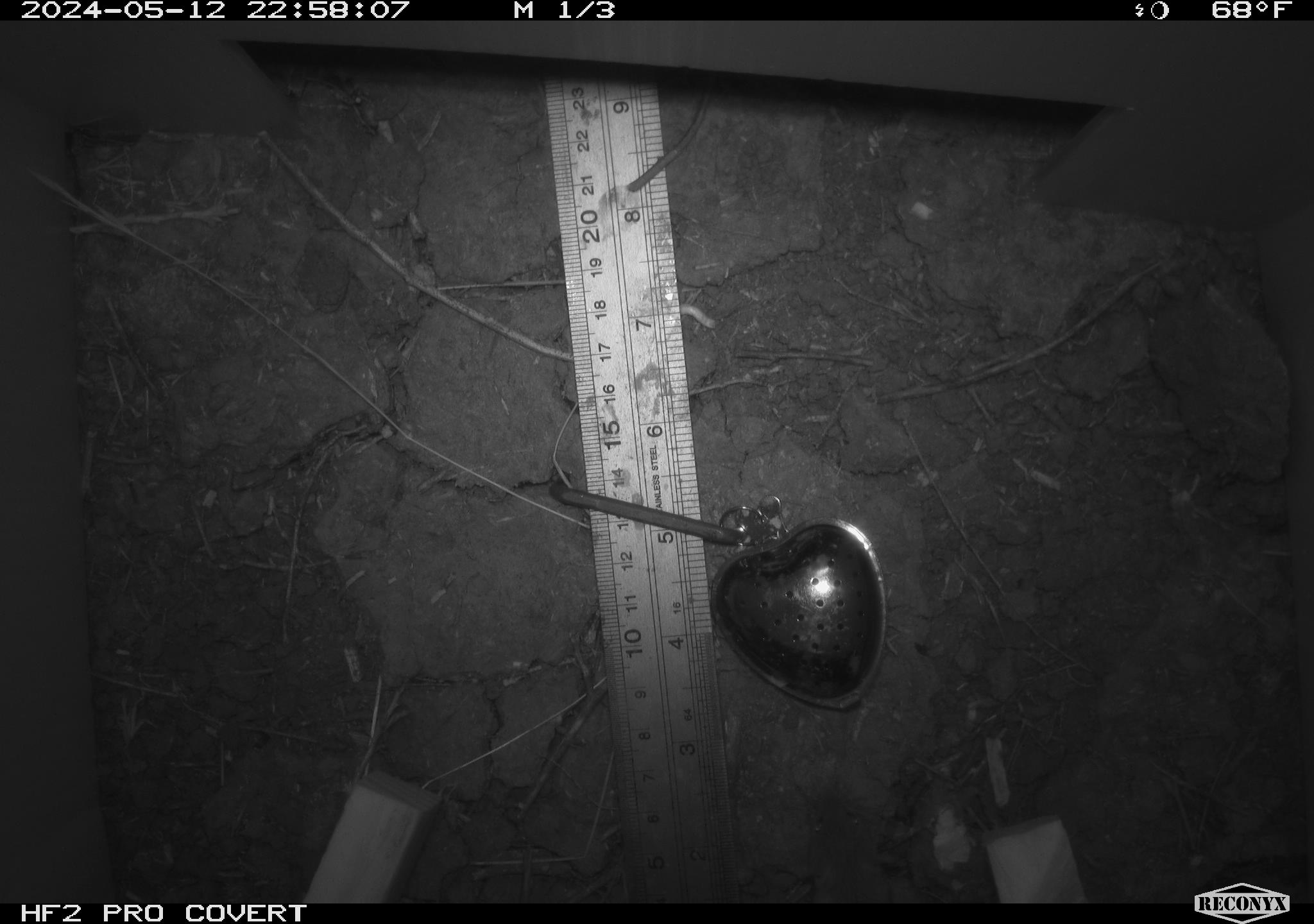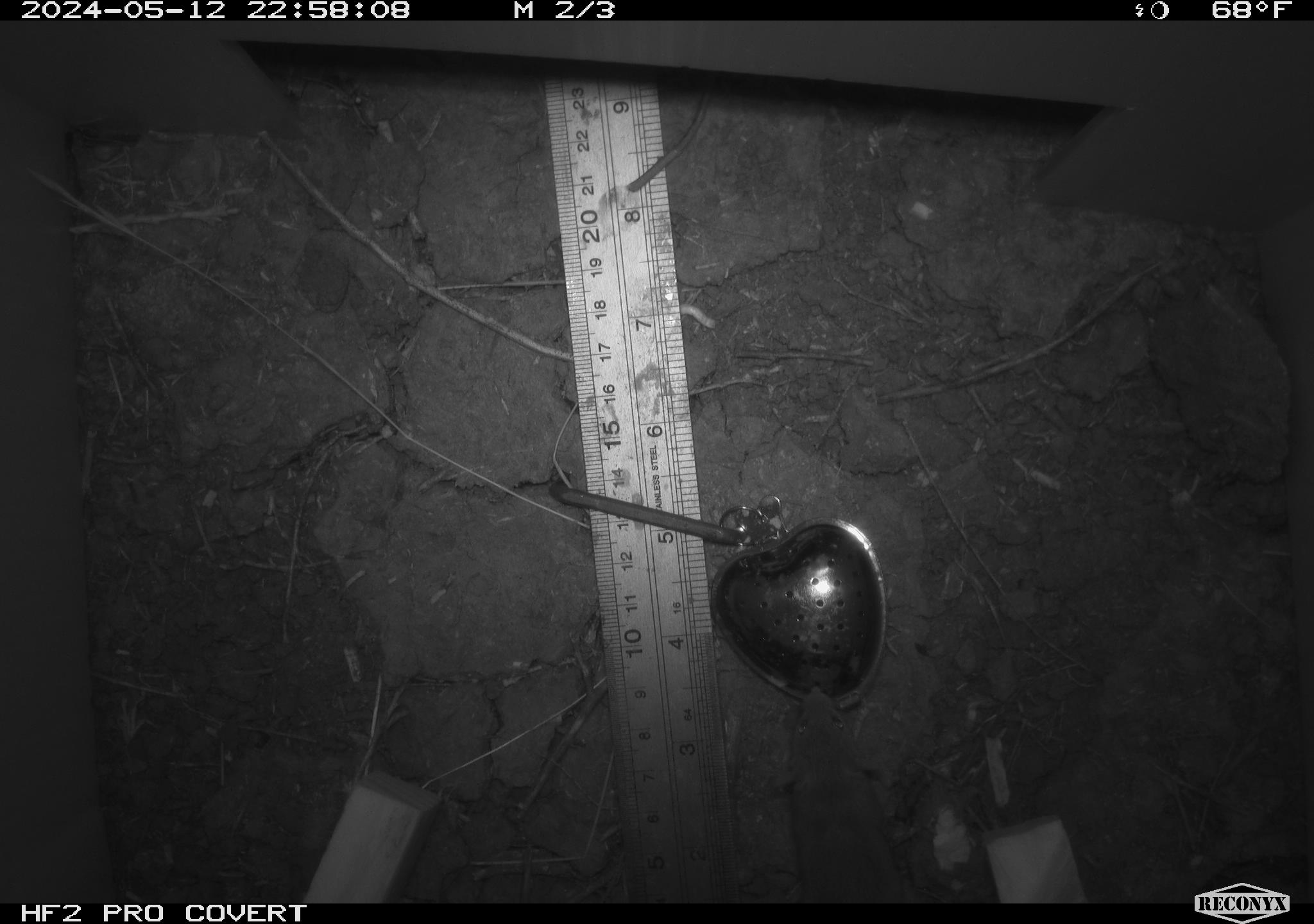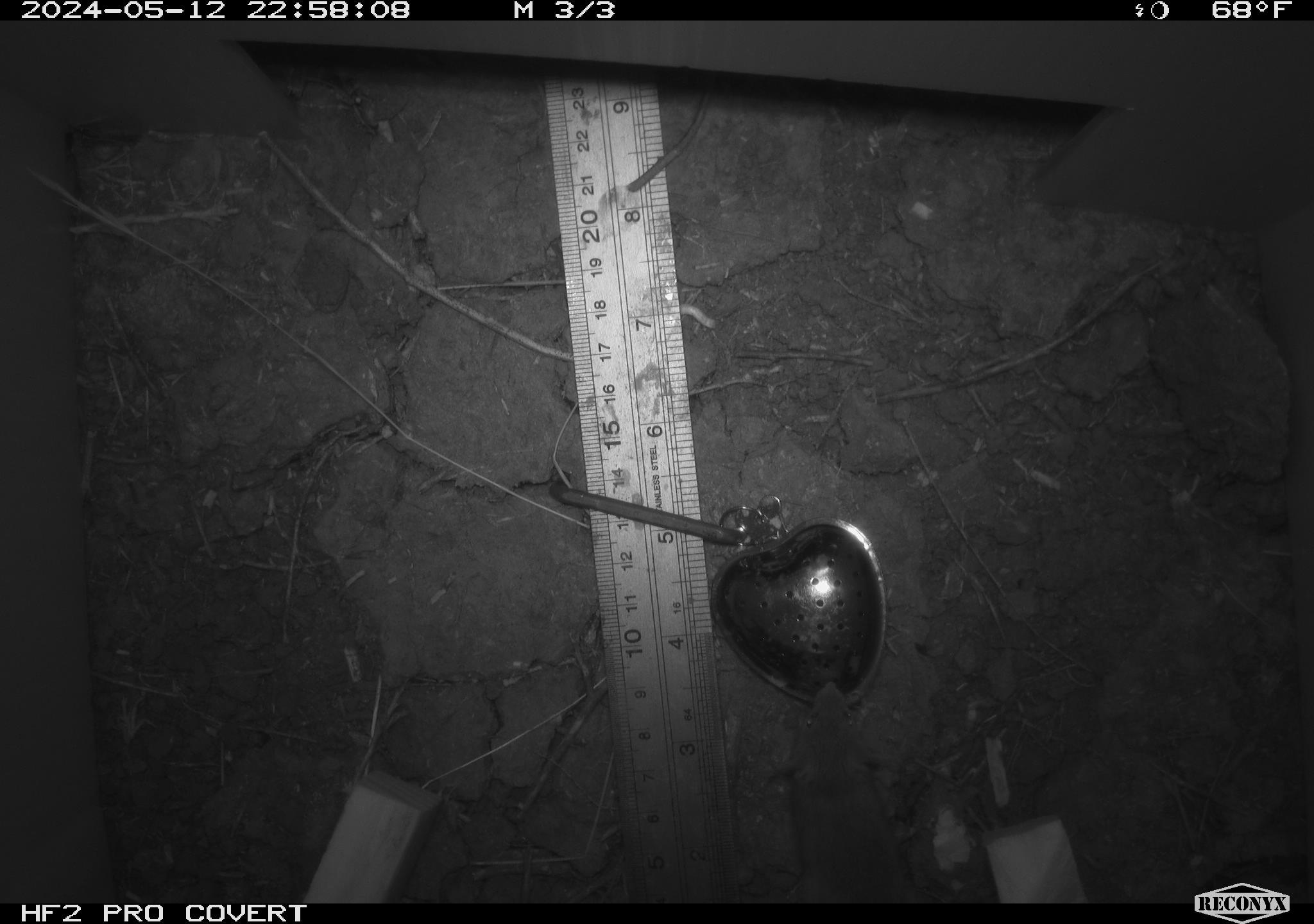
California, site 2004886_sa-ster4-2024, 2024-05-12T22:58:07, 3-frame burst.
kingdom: Animalia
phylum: Chordata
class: Mammalia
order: Rodentia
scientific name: Rodentia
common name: mouse species